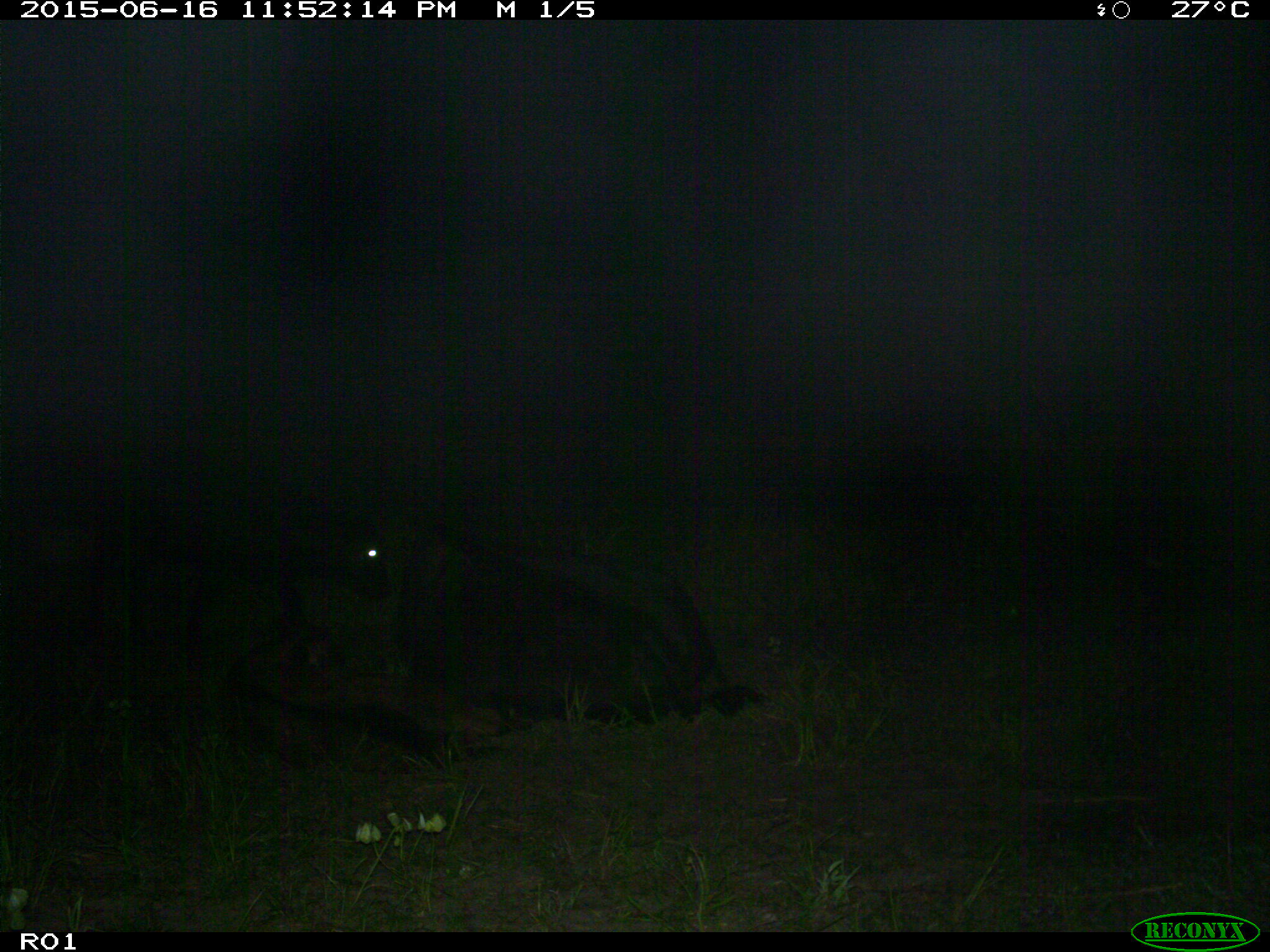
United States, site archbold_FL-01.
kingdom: Animalia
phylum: Chordata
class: Mammalia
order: Artiodactyla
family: Bovidae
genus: Bos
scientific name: Bos taurus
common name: domestic cow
Bos taurus (domestic cow).